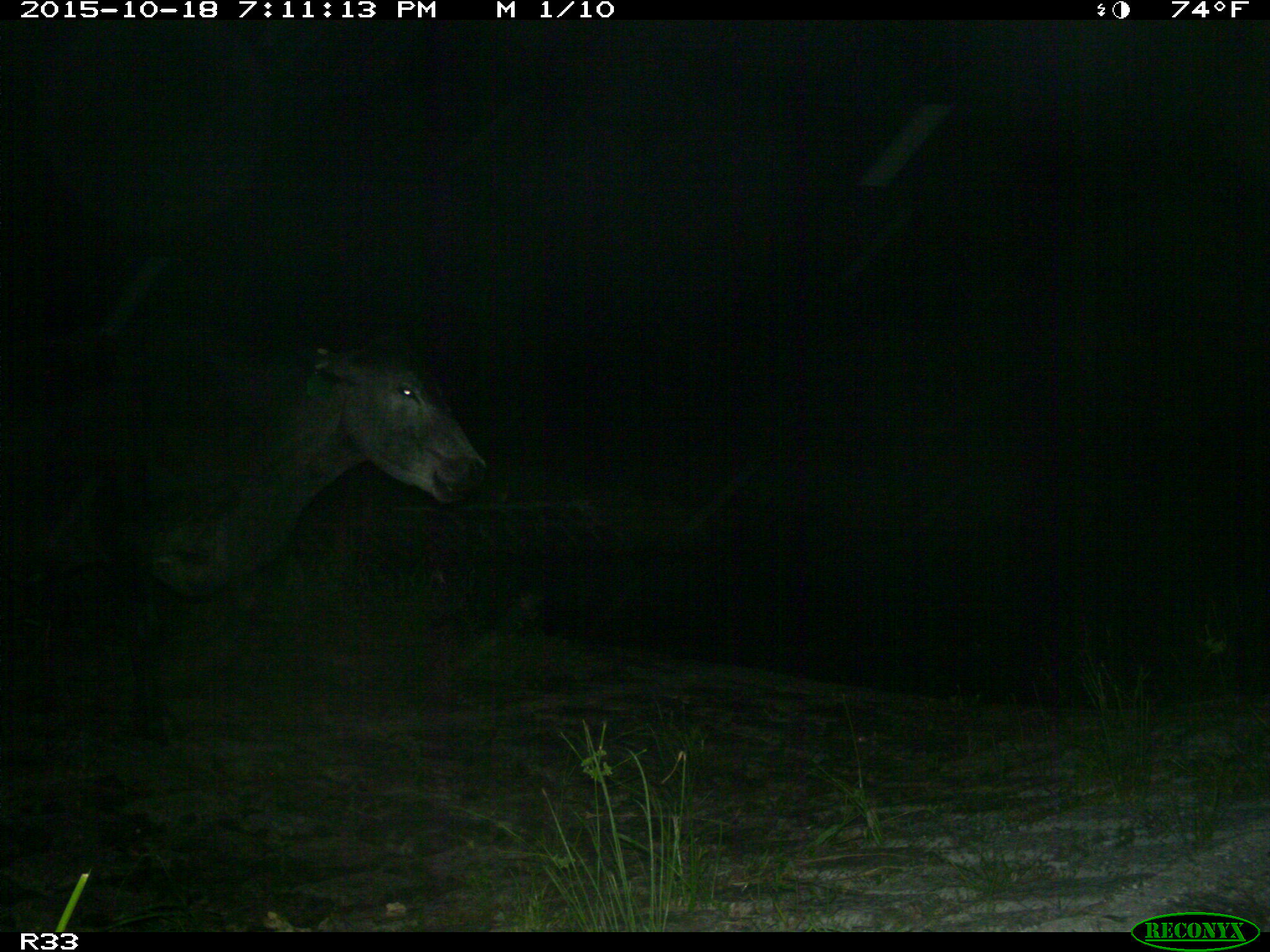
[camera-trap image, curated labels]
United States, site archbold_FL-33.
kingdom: Animalia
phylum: Chordata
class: Mammalia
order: Artiodactyla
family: Bovidae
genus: Bos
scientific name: Bos taurus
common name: domestic cow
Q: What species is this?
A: Bos taurus (domestic cow).